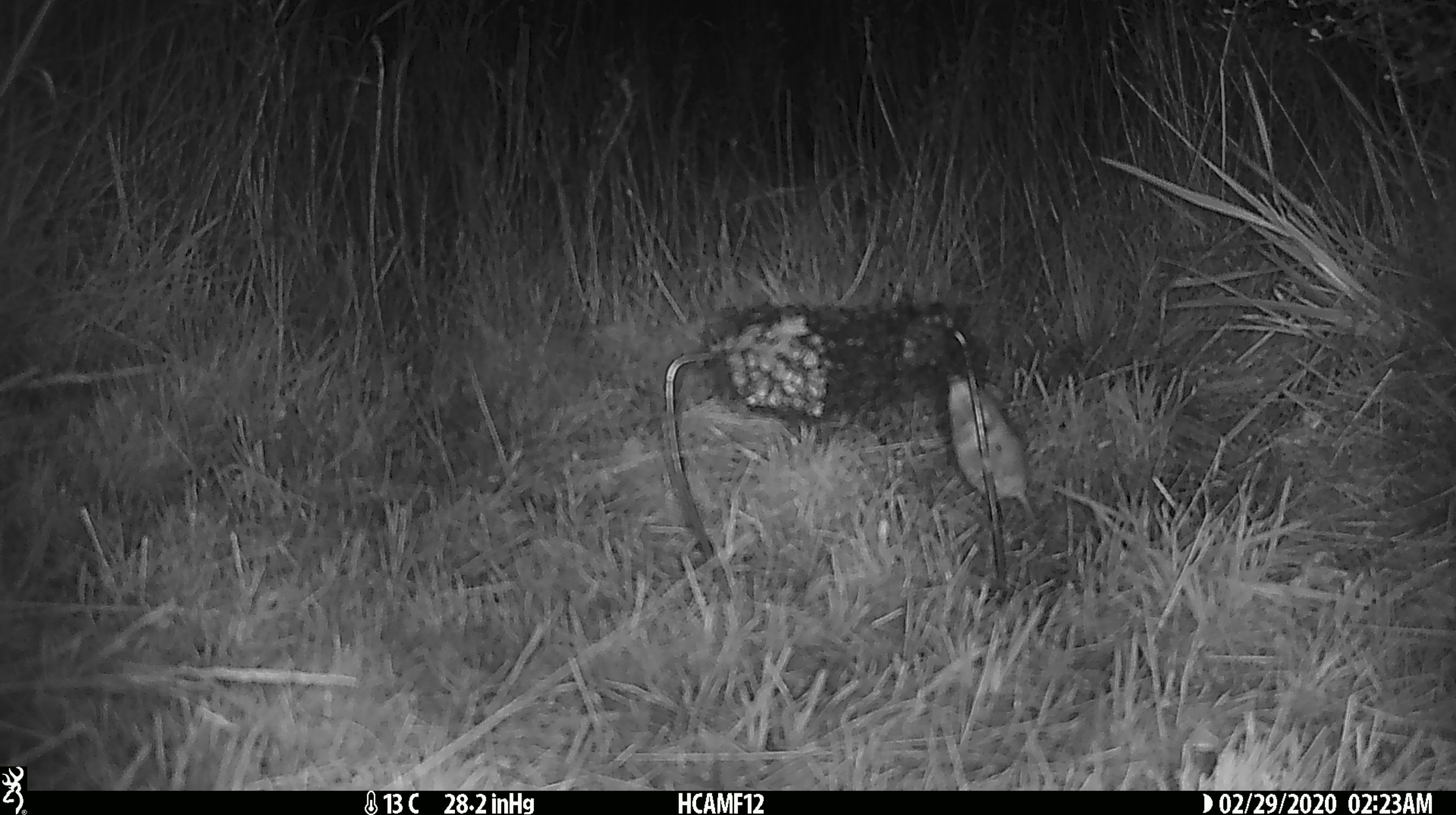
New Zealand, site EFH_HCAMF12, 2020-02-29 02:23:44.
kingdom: Animalia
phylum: Chordata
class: Mammalia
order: Rodentia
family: Muridae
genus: Mus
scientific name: Mus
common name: mouse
Mouse (Mus).